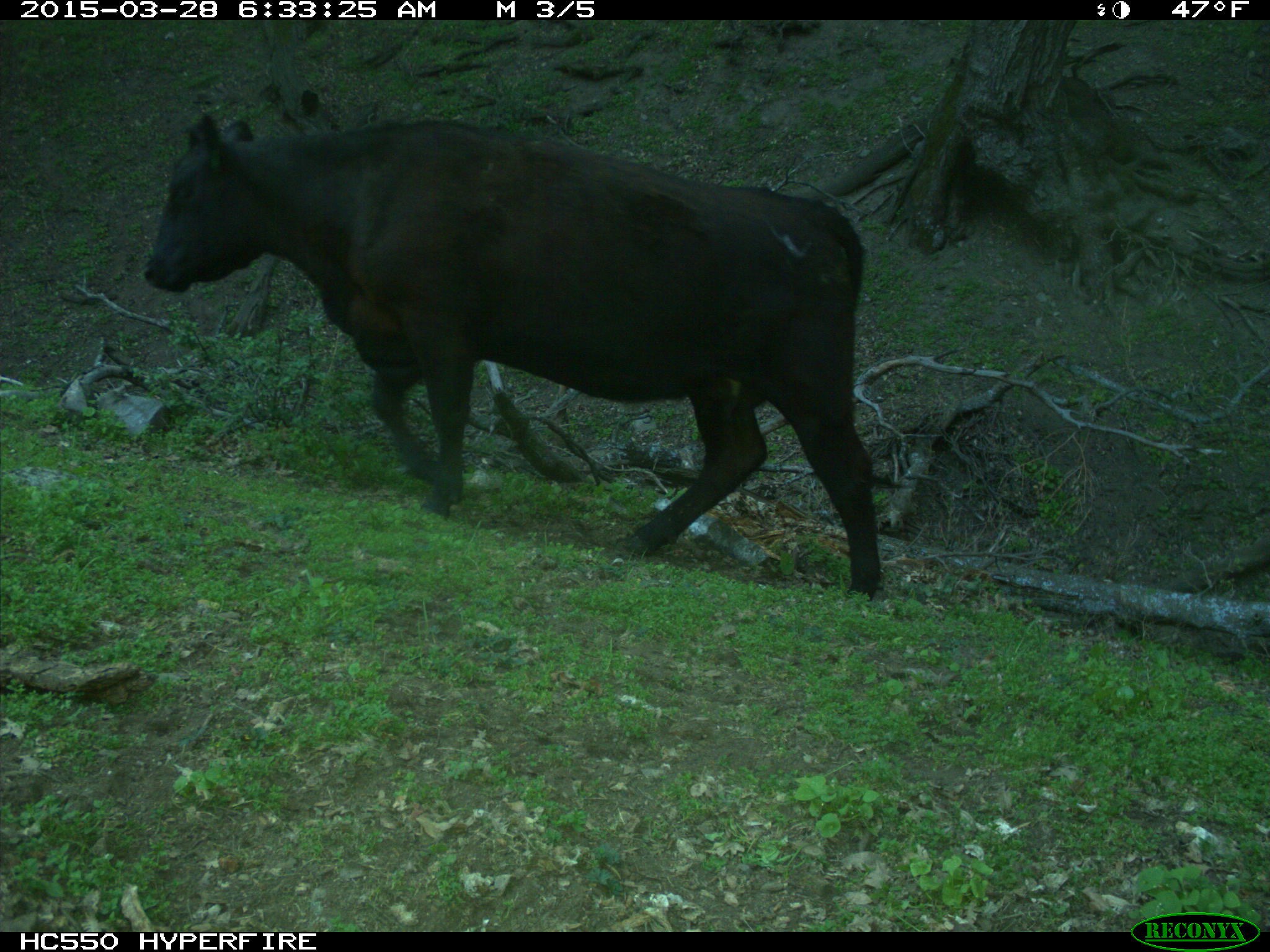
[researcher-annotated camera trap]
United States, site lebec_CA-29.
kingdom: Animalia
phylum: Chordata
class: Mammalia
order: Artiodactyla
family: Bovidae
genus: Bos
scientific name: Bos taurus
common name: domestic cow